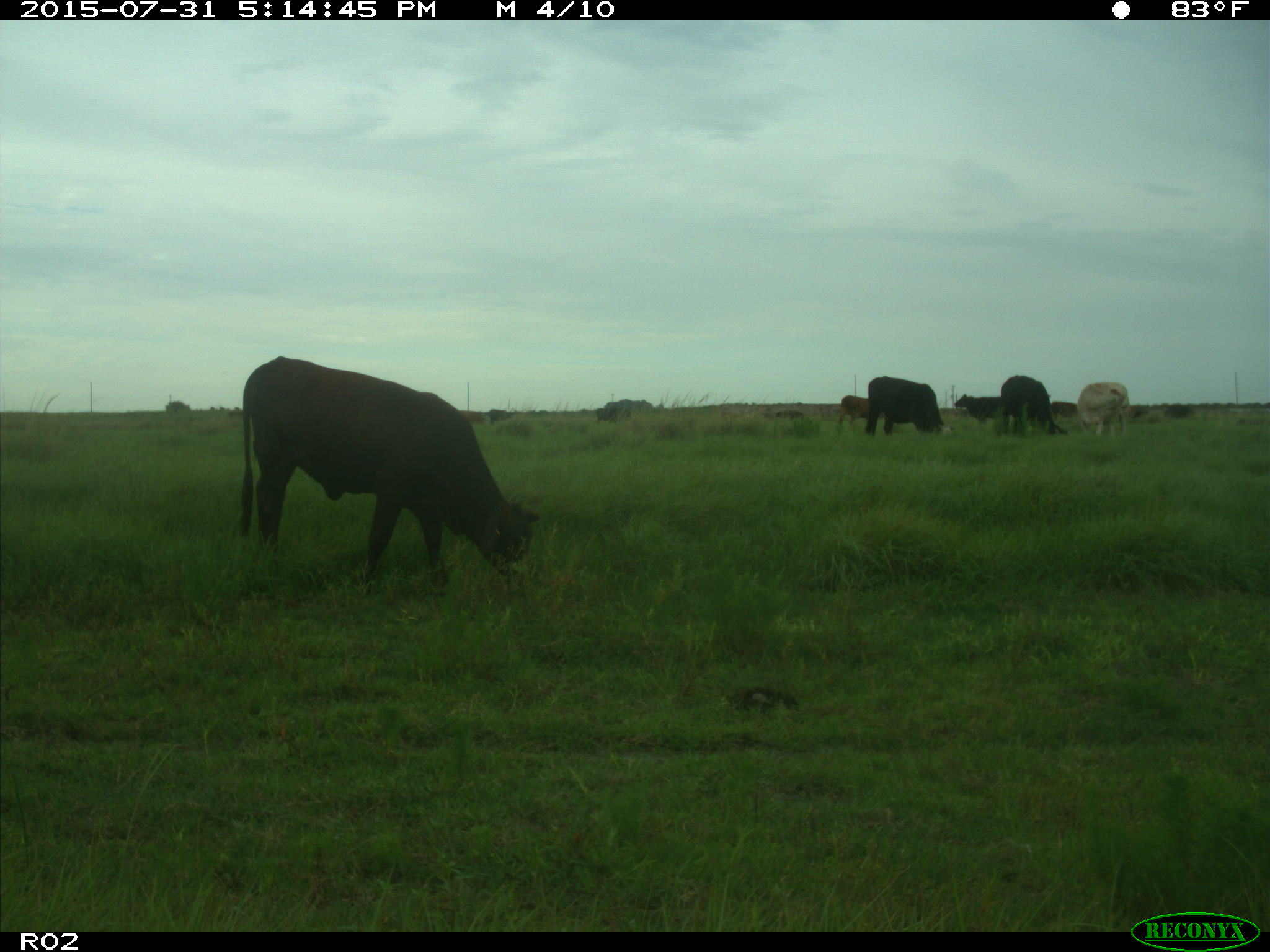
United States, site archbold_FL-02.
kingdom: Animalia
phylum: Chordata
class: Mammalia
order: Artiodactyla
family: Bovidae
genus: Bos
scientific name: Bos taurus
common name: domestic cow